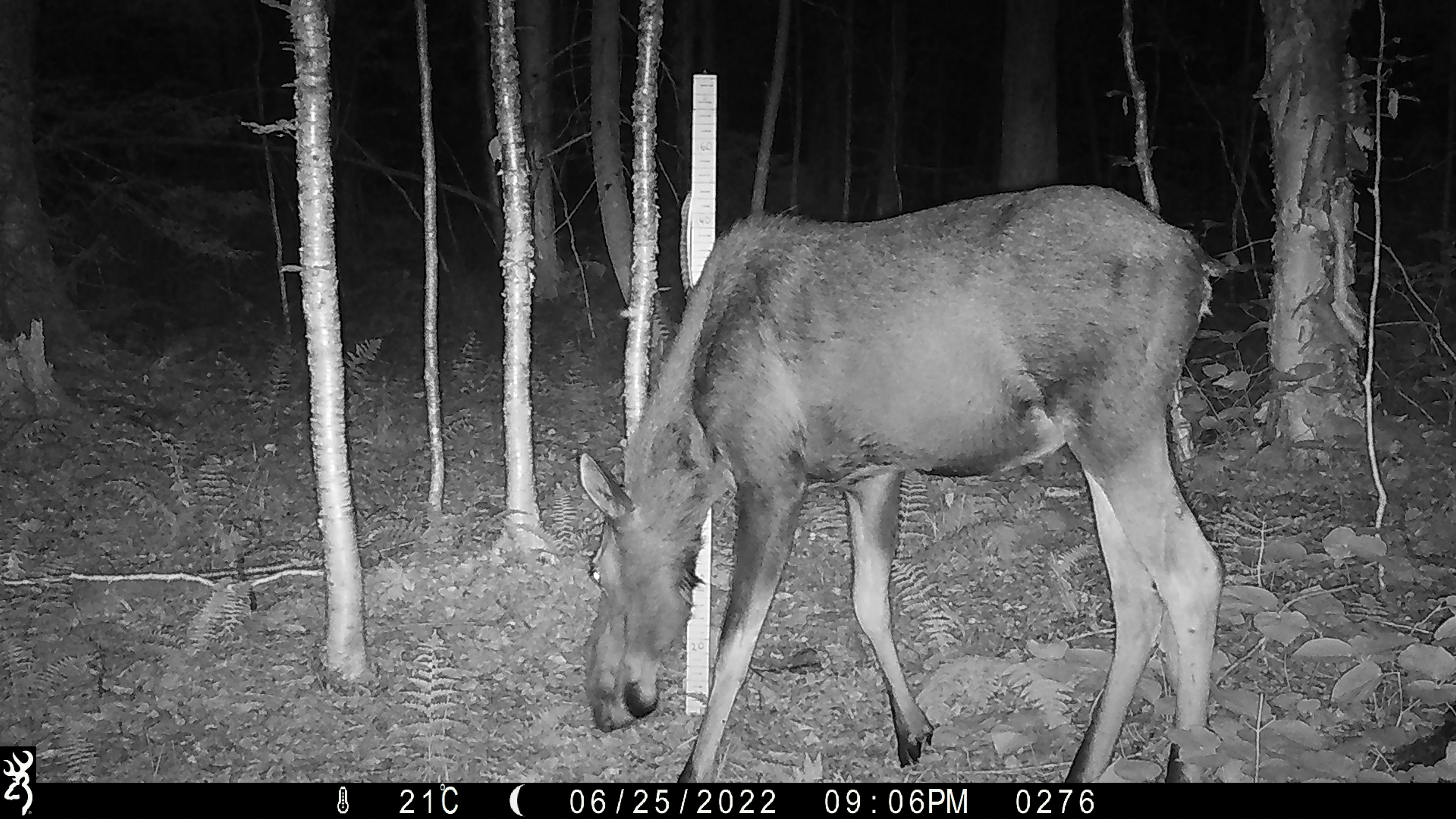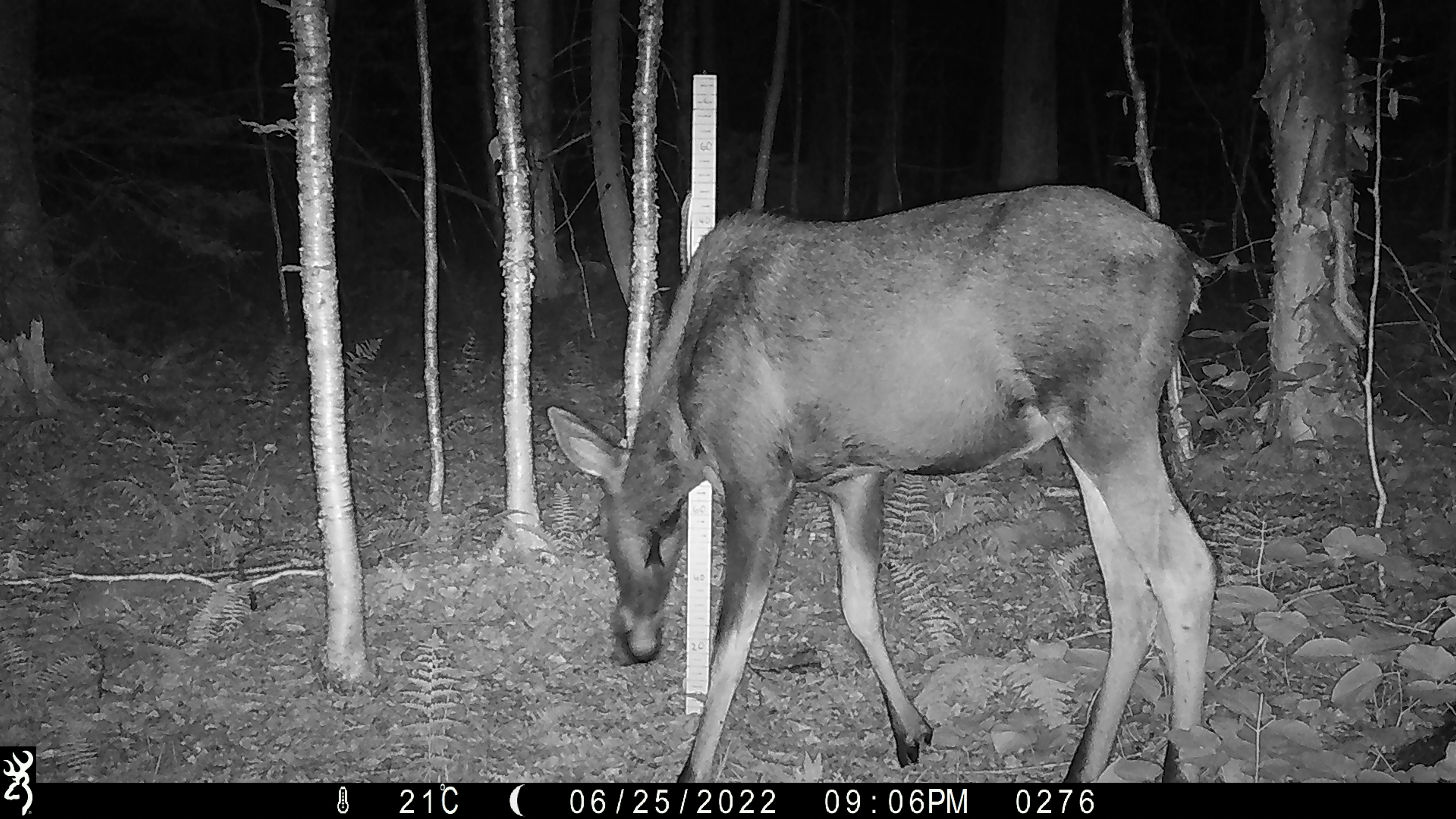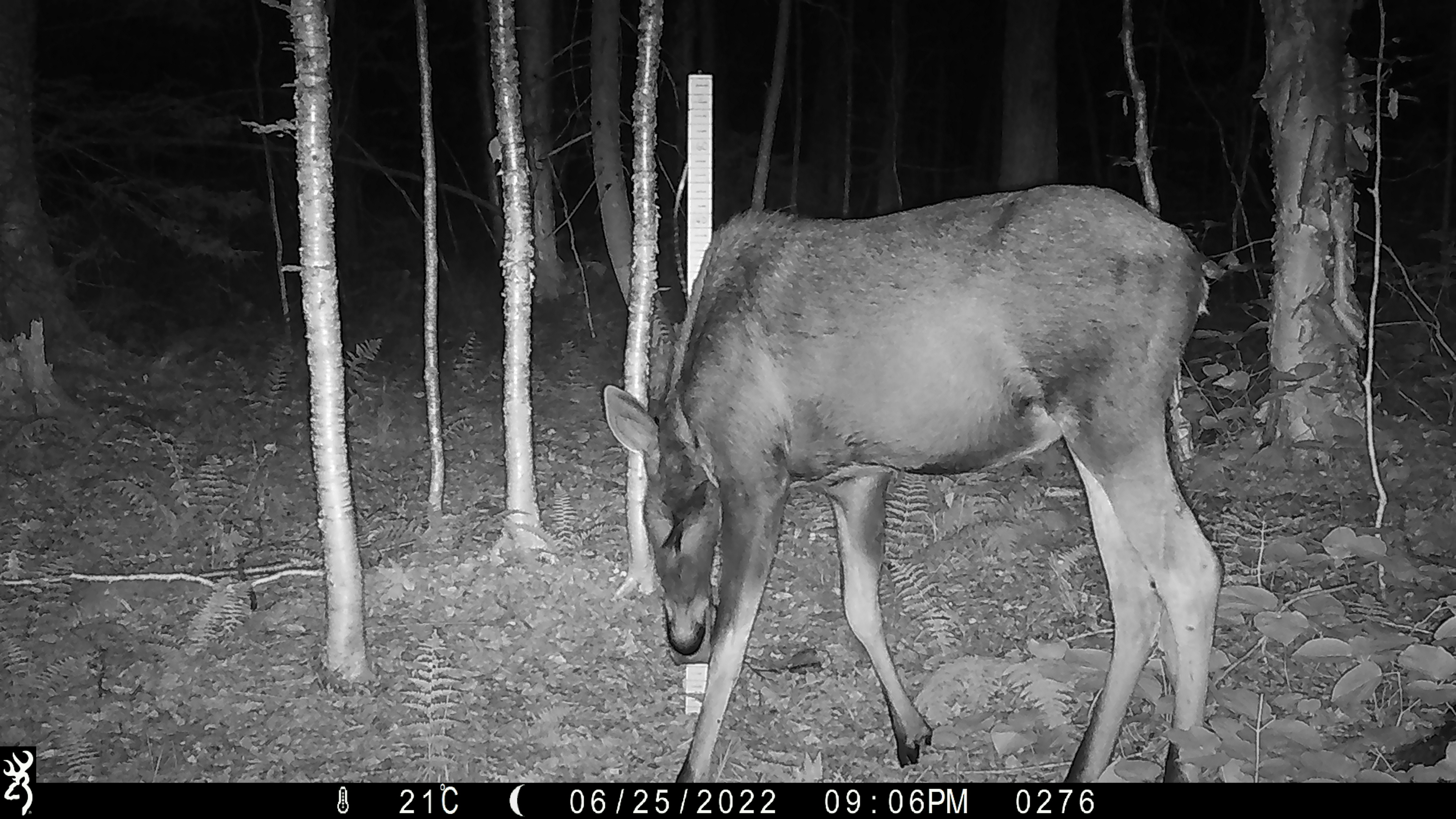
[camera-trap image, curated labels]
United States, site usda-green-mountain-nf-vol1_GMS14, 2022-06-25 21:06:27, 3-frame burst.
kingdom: Animalia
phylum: Chordata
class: Mammalia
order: Artiodactyla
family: Cervidae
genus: Alces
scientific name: Alces alces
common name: moose